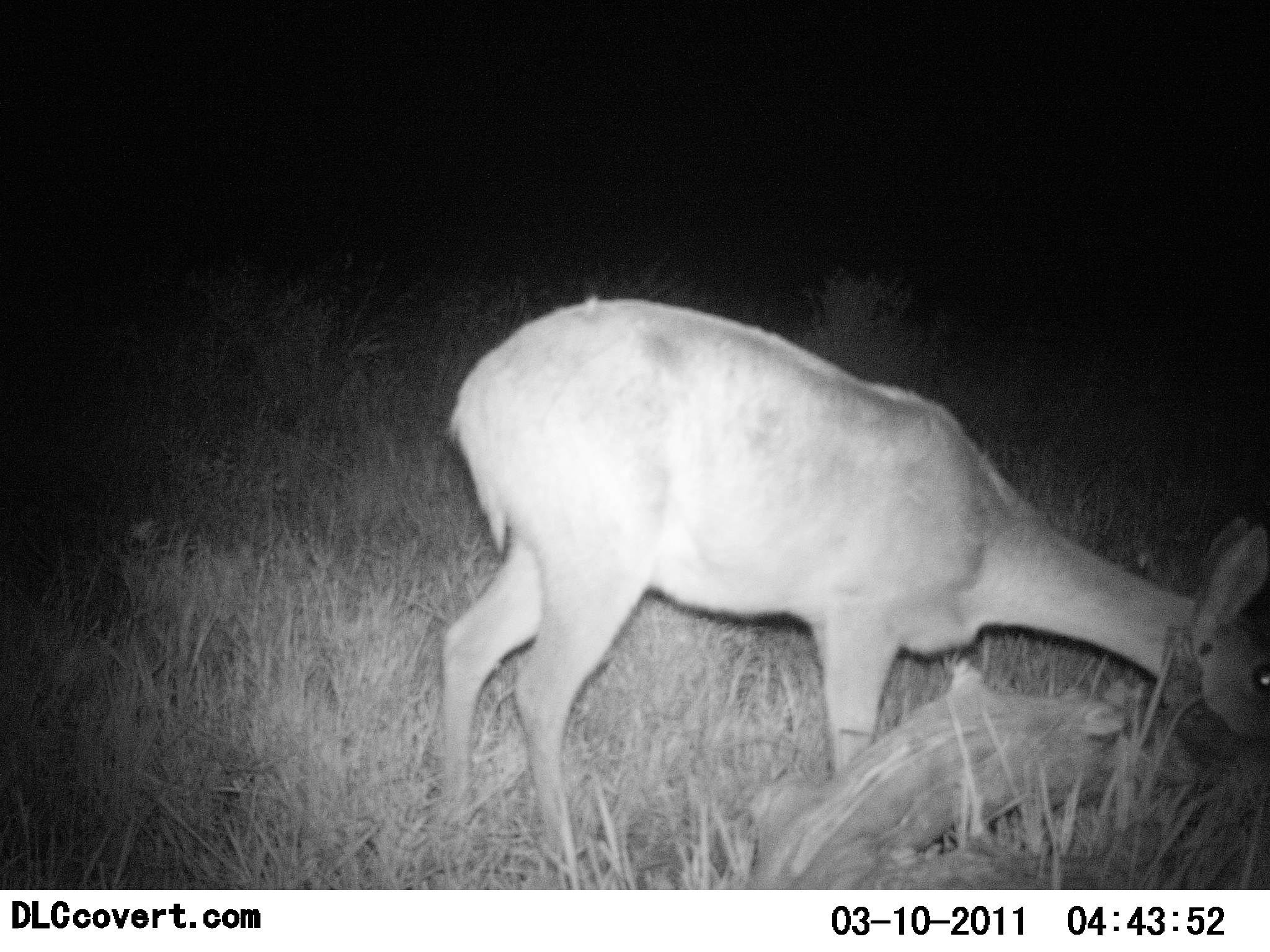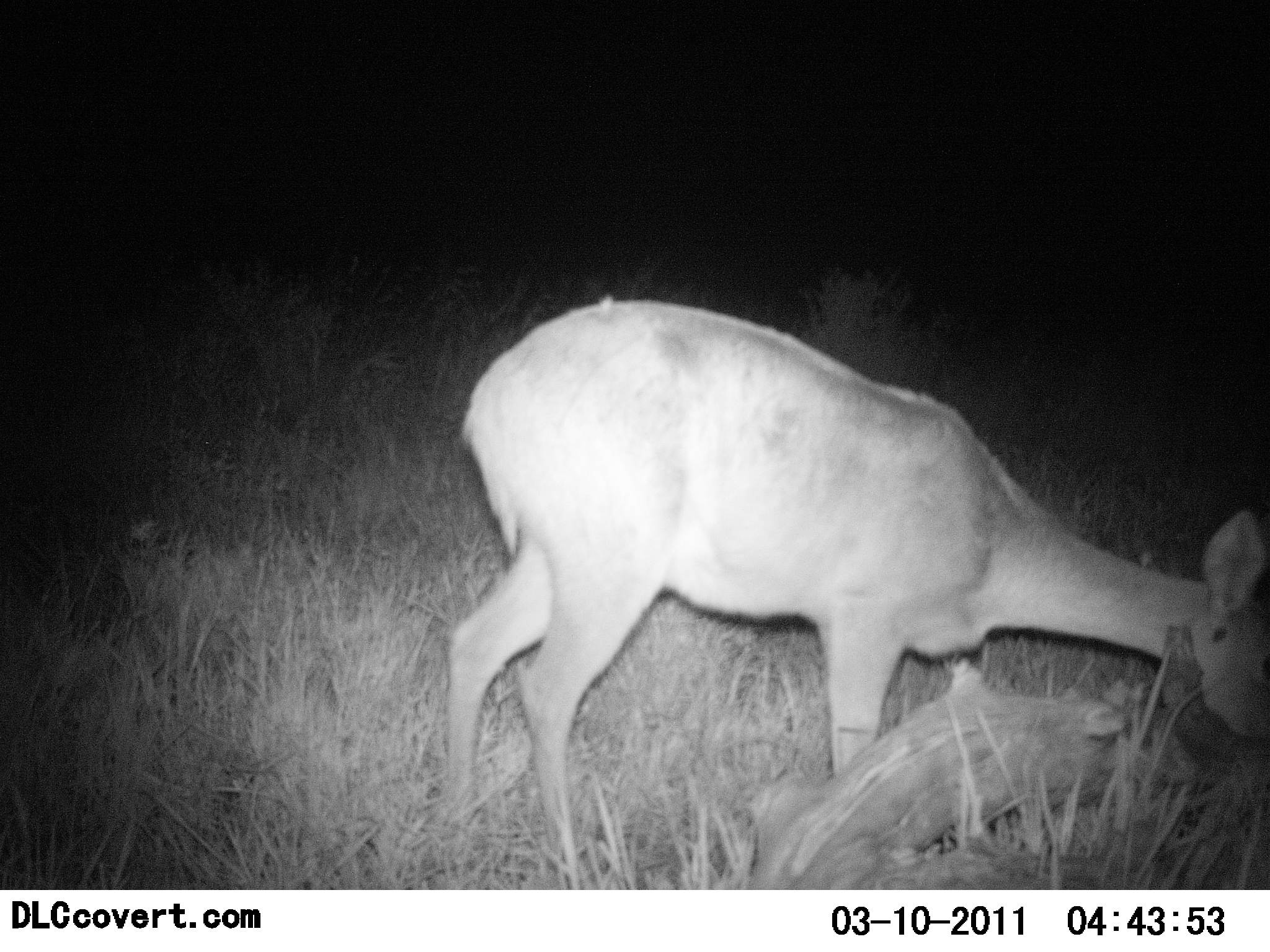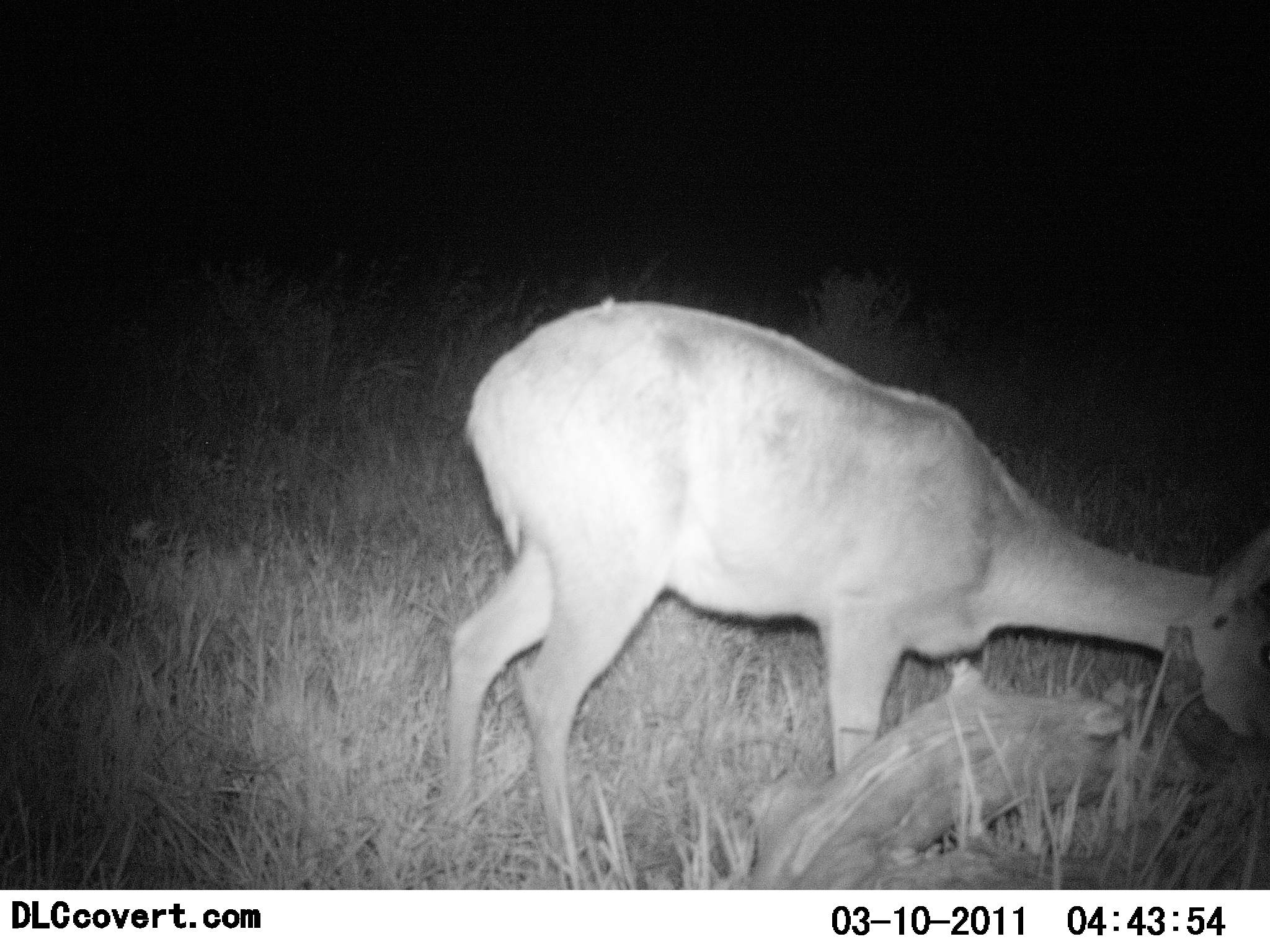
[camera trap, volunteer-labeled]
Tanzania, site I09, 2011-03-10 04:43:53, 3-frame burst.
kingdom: Animalia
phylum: Chordata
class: Mammalia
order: Artiodactyla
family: Bovidae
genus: Redunca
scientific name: Redunca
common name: reedbuck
Reedbuck (Redunca), count 1. Behavior (volunteer vote fractions): standing 25%, resting 0%, moving 8%, interacting 0%. Young present (vote fraction): 0%. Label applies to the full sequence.